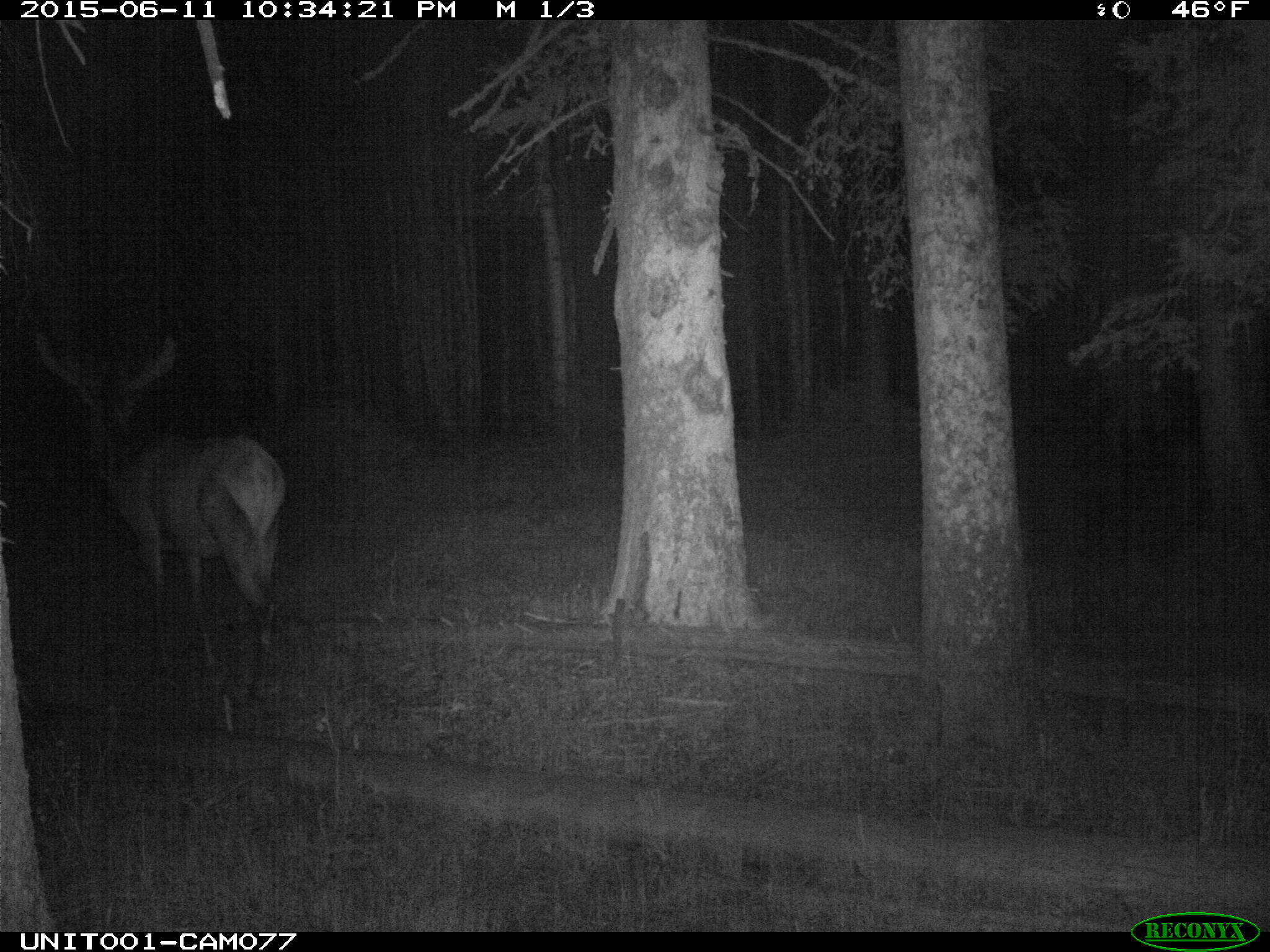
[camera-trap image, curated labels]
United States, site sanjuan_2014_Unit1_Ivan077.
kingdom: Animalia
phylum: Chordata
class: Mammalia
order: Artiodactyla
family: Cervidae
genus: Cervus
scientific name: Cervus elaphus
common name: red deer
Cervus elaphus (red deer).